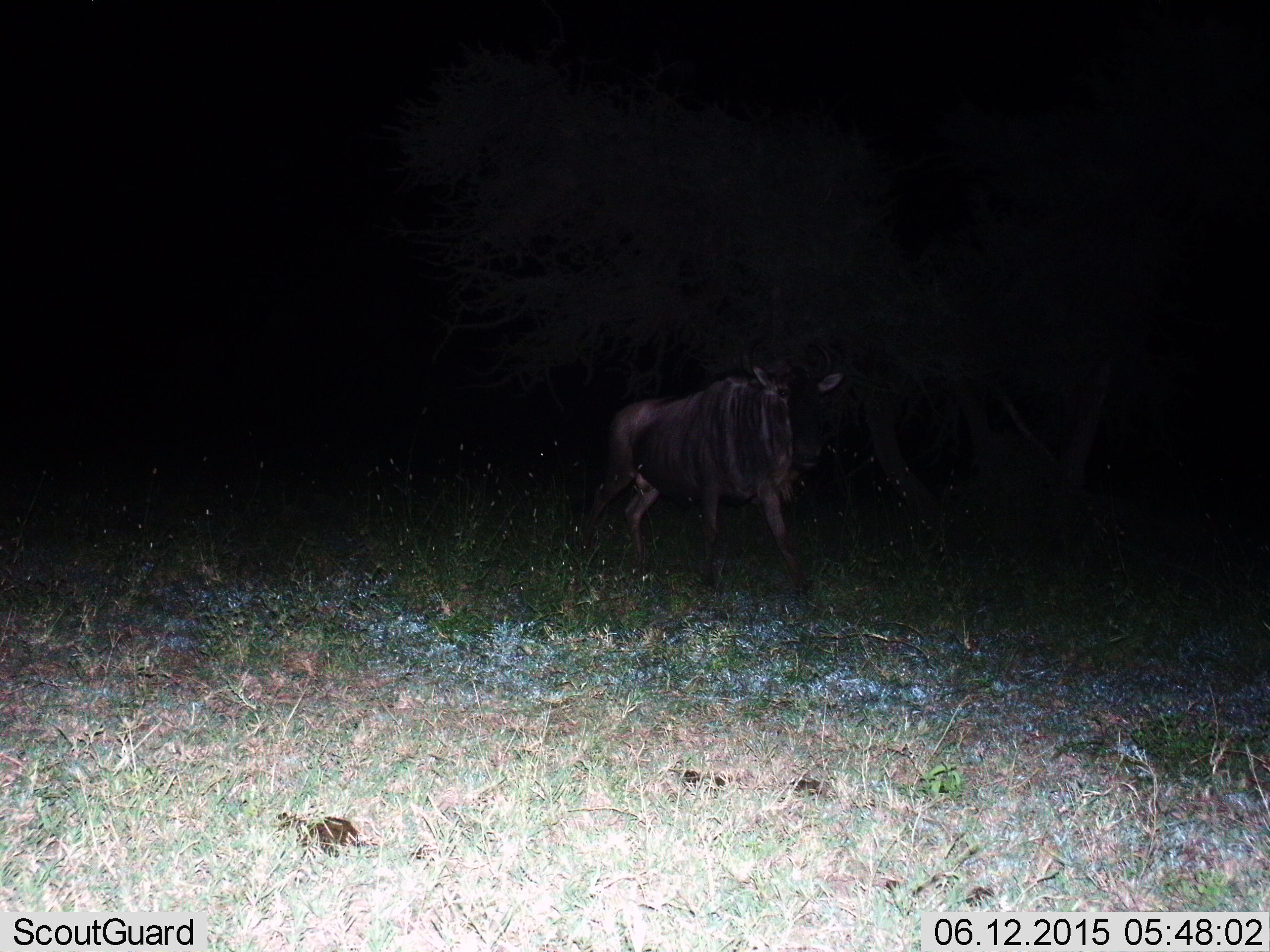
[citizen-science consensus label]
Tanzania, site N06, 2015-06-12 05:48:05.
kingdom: Animalia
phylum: Chordata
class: Mammalia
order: Artiodactyla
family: Bovidae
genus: Connochaetes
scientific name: Connochaetes taurinus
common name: blue wildebeest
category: wildebeest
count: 1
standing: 50%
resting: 0%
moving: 60%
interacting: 0%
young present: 0%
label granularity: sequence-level